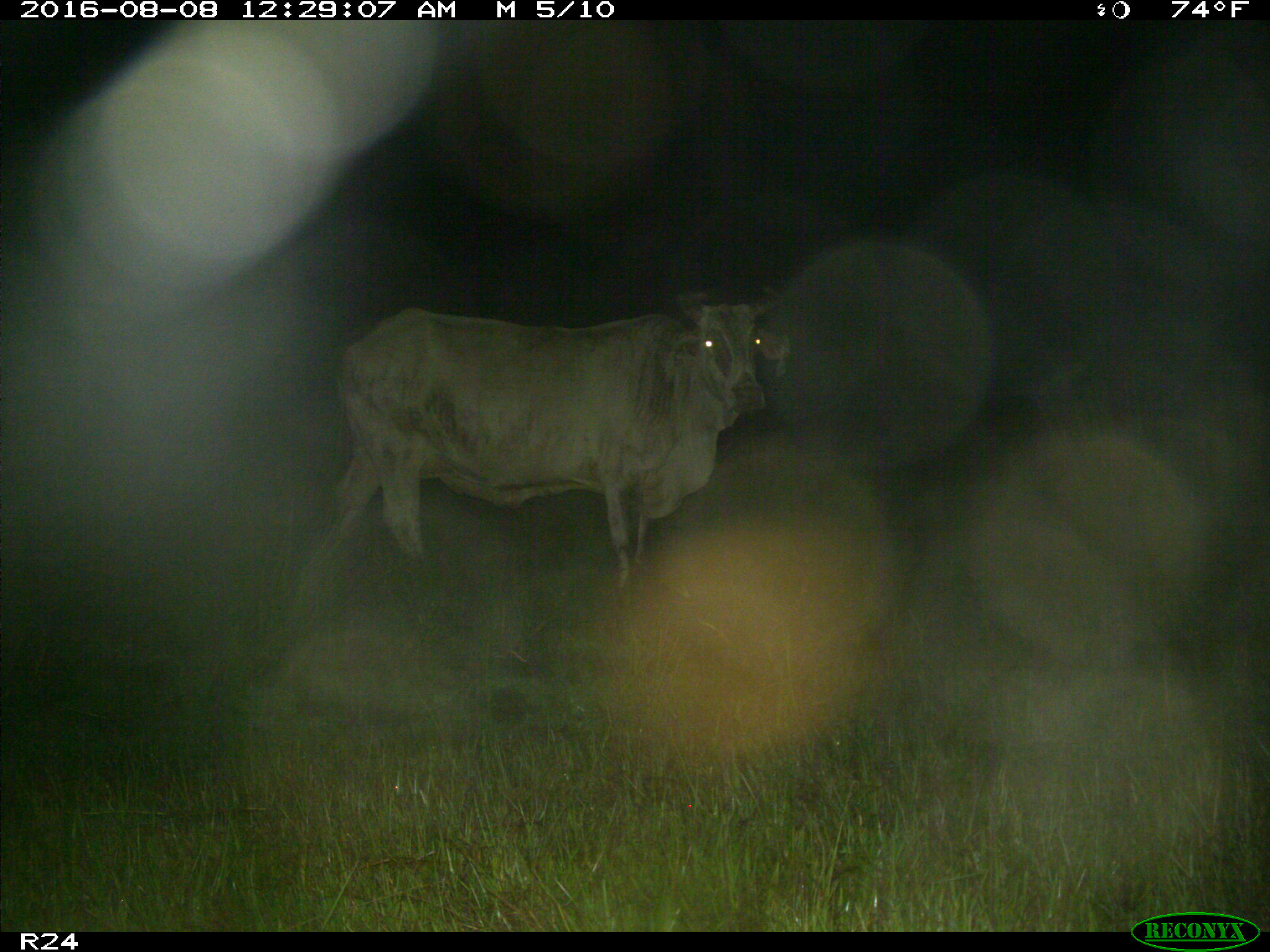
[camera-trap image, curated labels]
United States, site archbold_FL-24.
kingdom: Animalia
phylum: Chordata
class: Mammalia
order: Artiodactyla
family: Bovidae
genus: Bos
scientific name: Bos taurus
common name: domestic cow